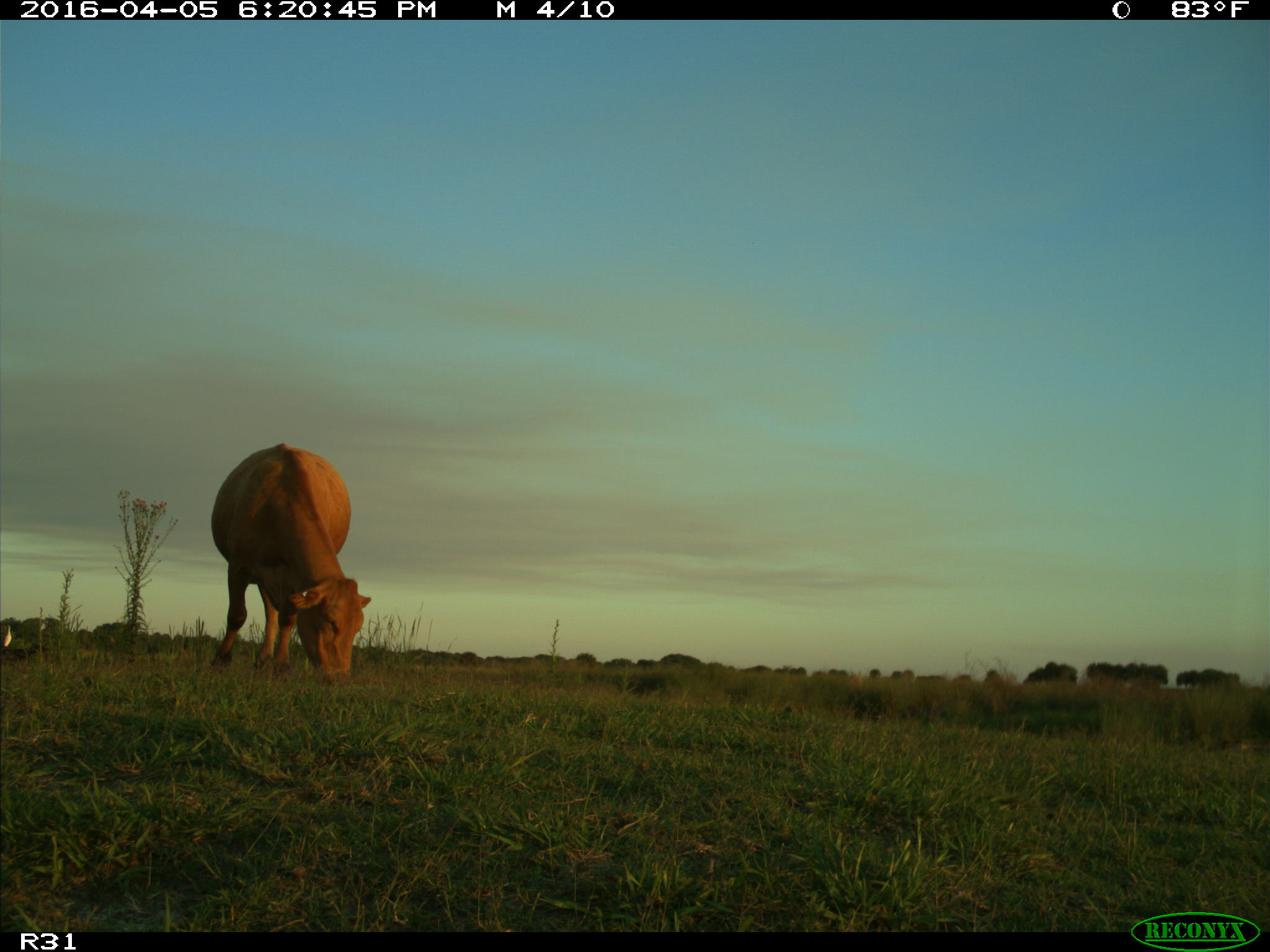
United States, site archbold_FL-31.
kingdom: Animalia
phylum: Chordata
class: Mammalia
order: Artiodactyla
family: Bovidae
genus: Bos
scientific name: Bos taurus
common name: domestic cow